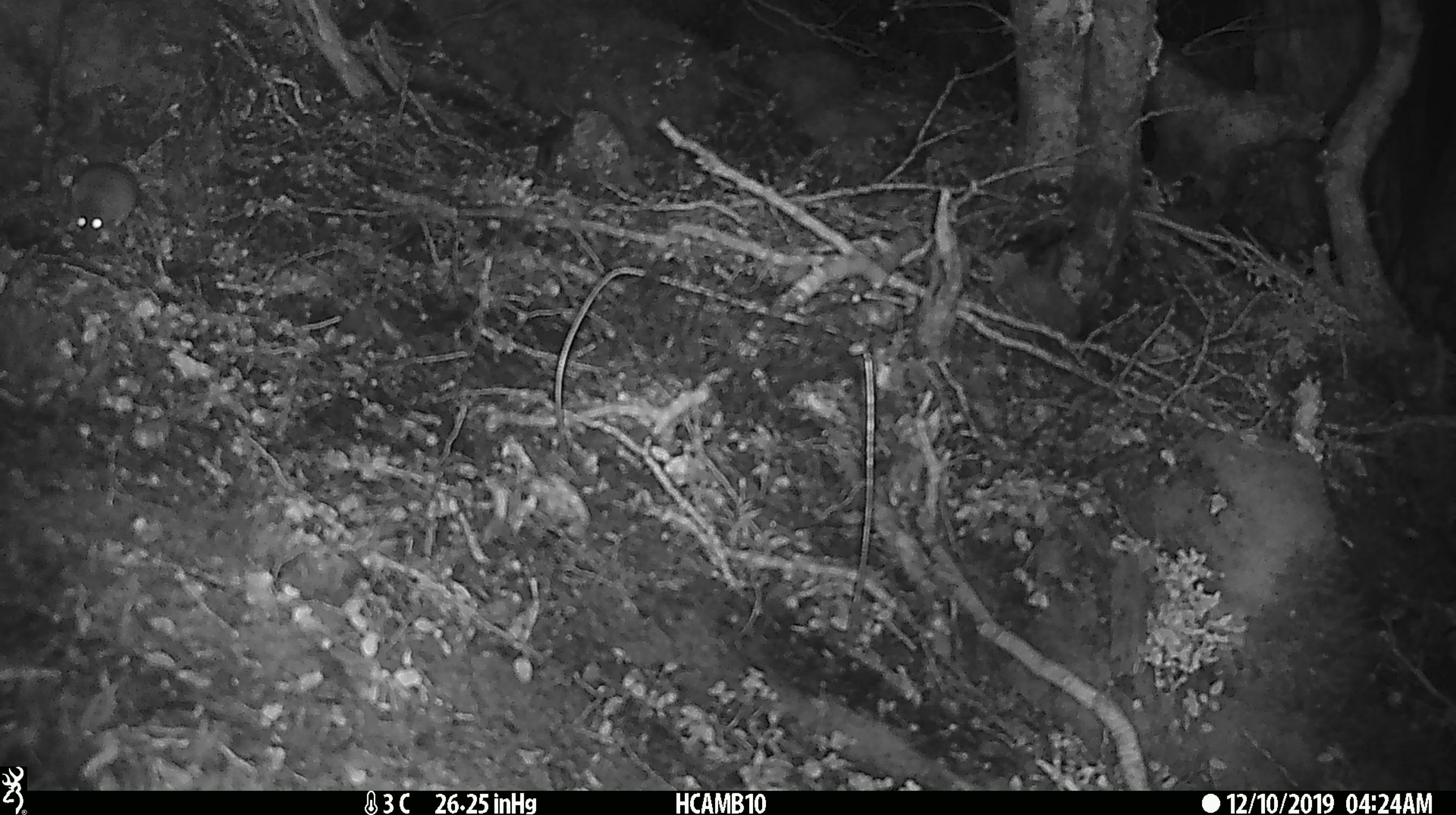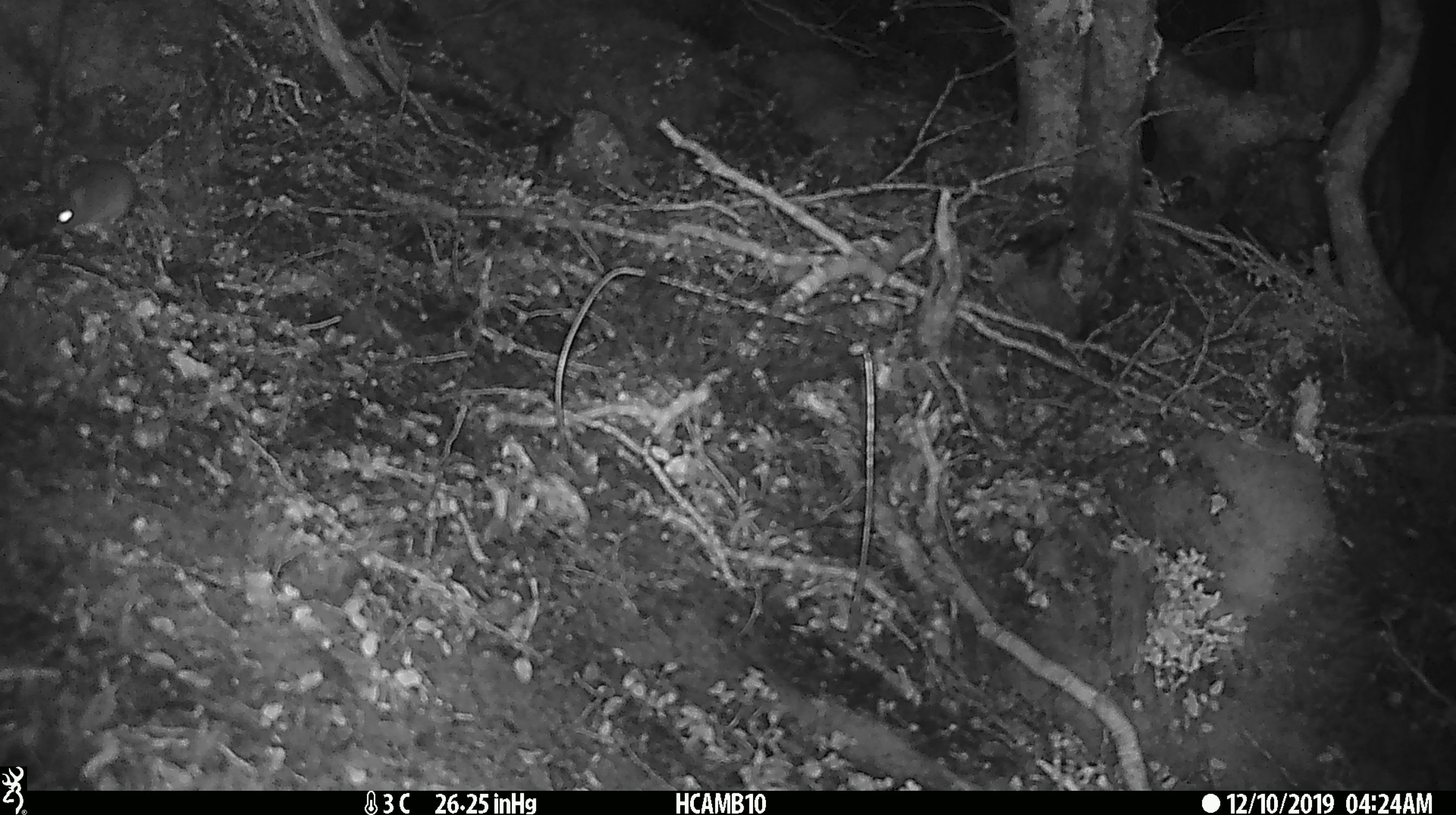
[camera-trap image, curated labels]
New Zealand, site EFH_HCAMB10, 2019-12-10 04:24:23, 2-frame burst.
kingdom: Animalia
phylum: Chordata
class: Mammalia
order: Rodentia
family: Muridae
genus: Mus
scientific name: Mus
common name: mouse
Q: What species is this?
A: Mouse (Mus).